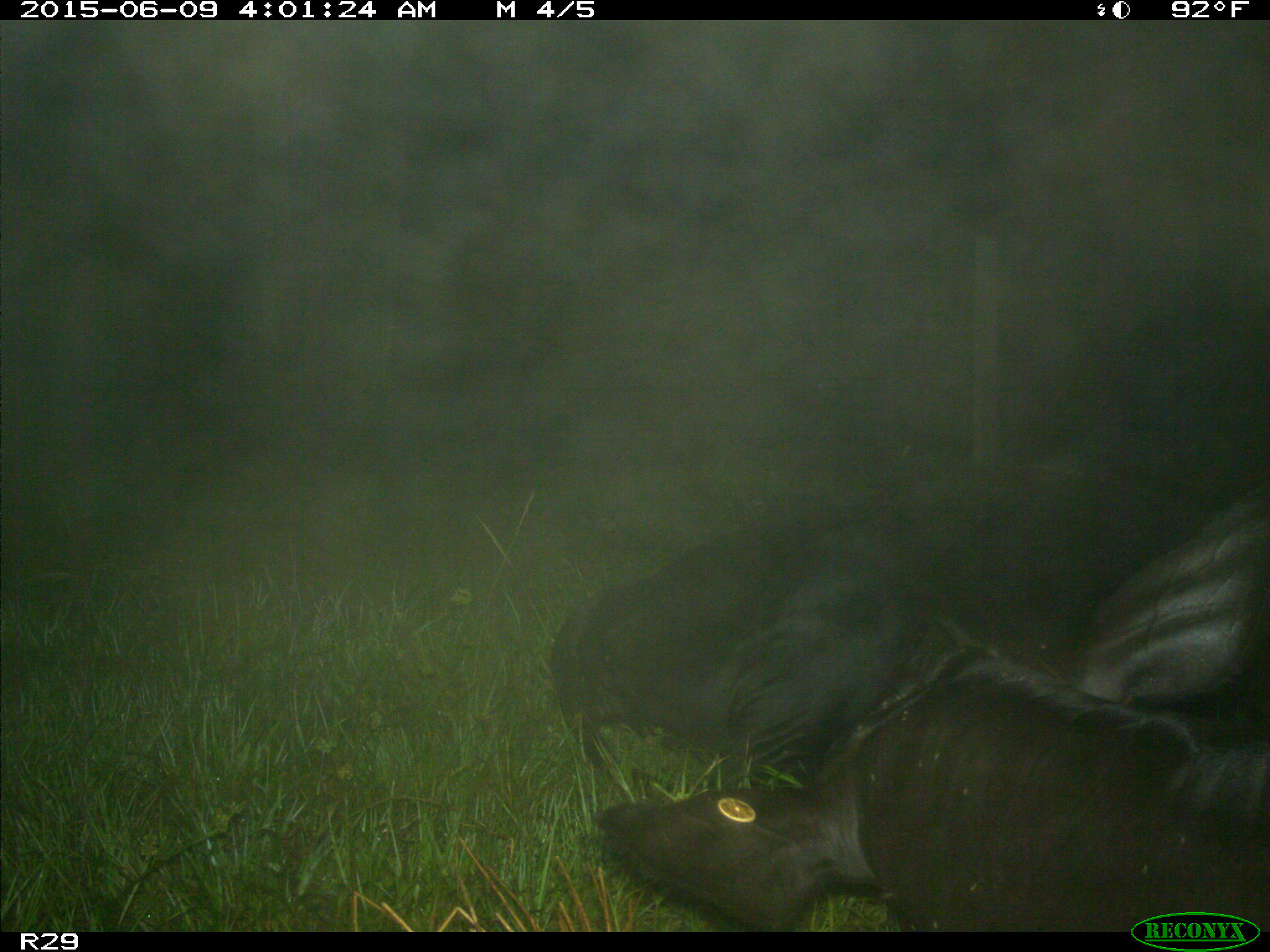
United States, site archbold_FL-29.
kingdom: Animalia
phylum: Chordata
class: Mammalia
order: Artiodactyla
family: Bovidae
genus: Bos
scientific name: Bos taurus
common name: domestic cow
Bos taurus (domestic cow).